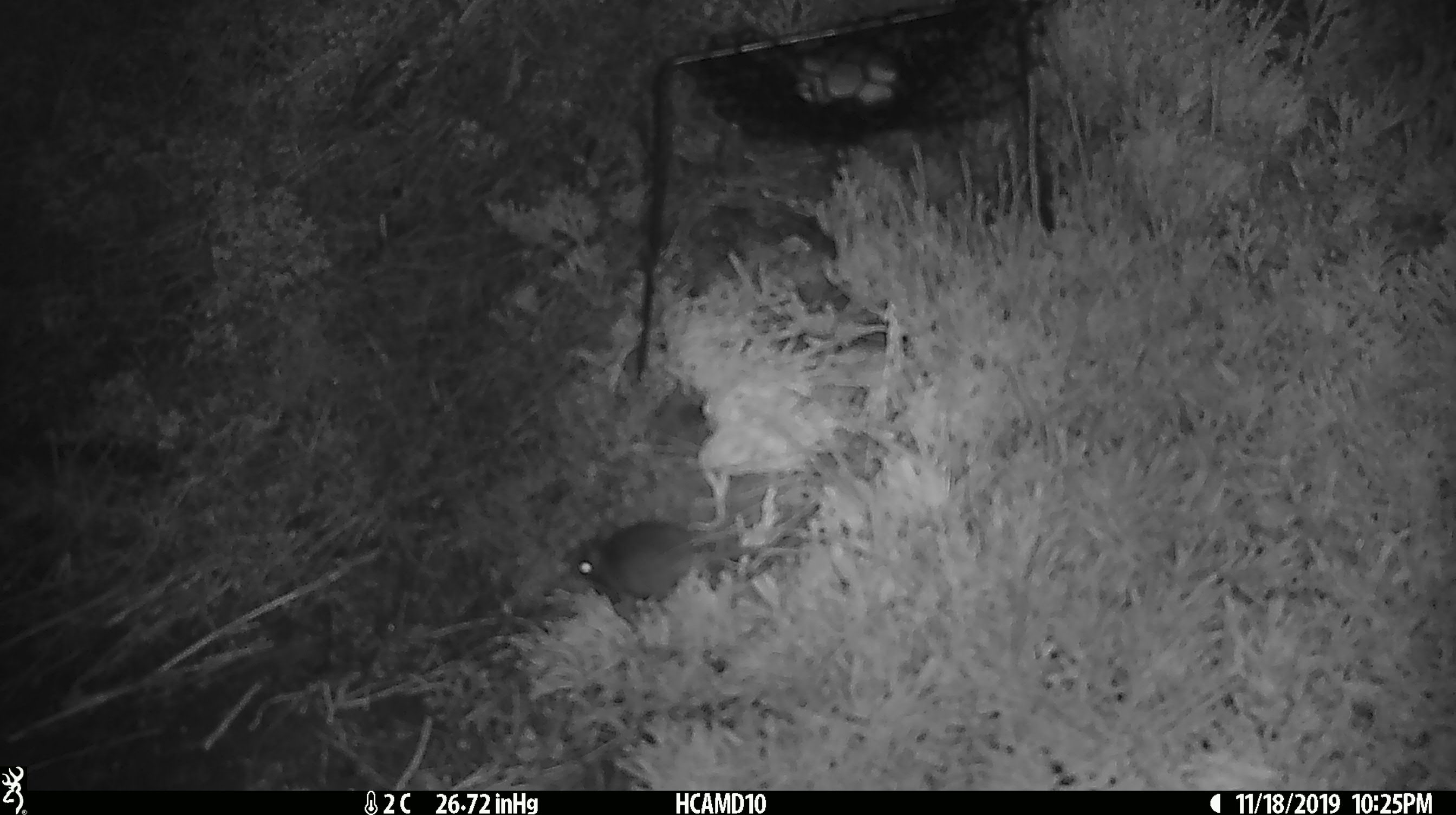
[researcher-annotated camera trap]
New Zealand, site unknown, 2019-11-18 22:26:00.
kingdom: Animalia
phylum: Chordata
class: Mammalia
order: Rodentia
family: Muridae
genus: Mus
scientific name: Mus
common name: mouse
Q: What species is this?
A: Mouse (Mus).